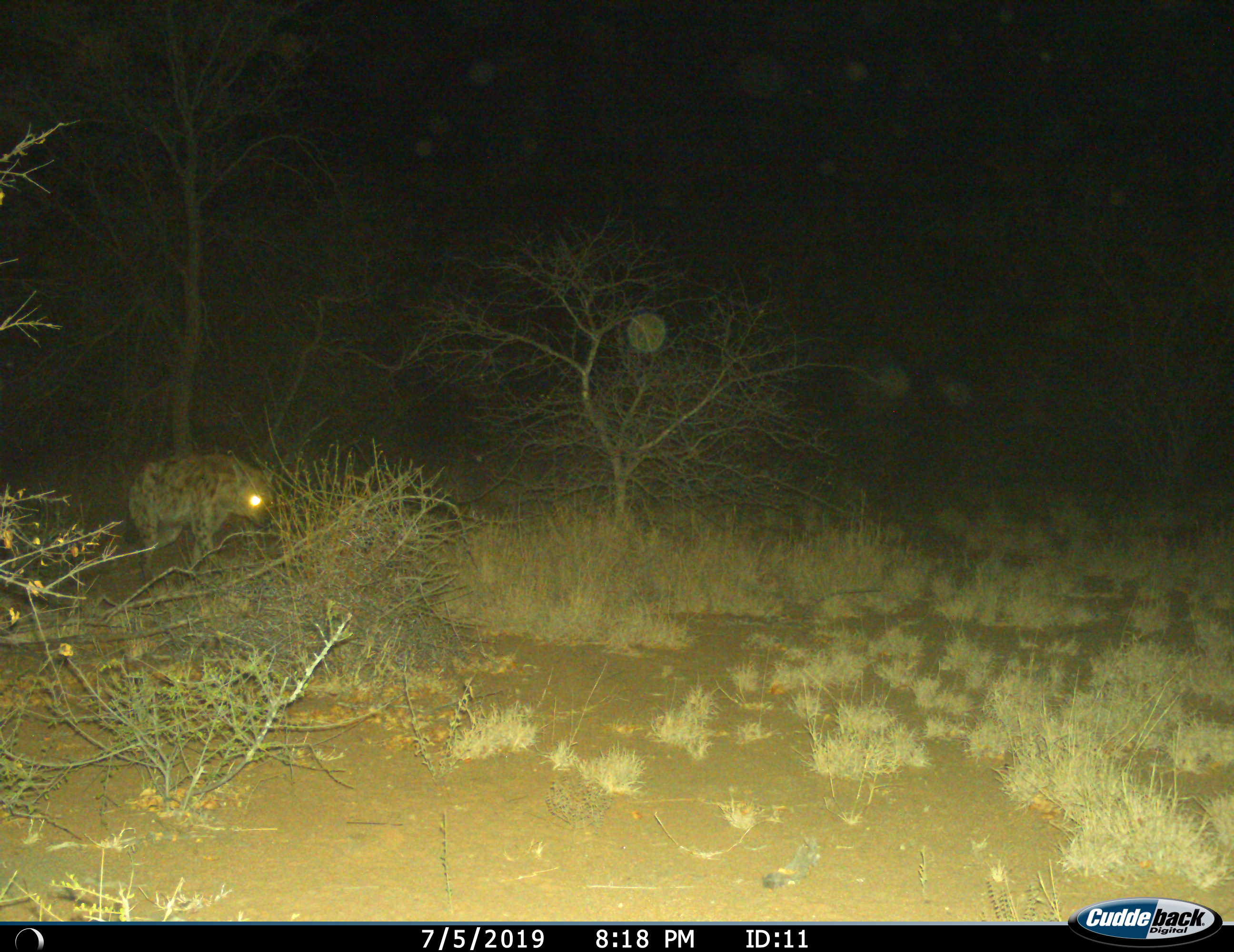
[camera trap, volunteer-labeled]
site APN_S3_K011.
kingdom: Animalia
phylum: Chordata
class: Mammalia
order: Carnivora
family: Hyaenidae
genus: Crocuta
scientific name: Crocuta crocuta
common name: spotted hyena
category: hyenaspotted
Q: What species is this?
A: Hyenaspotted (spotted hyena) (Crocuta crocuta).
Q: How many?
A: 1.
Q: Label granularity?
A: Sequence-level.